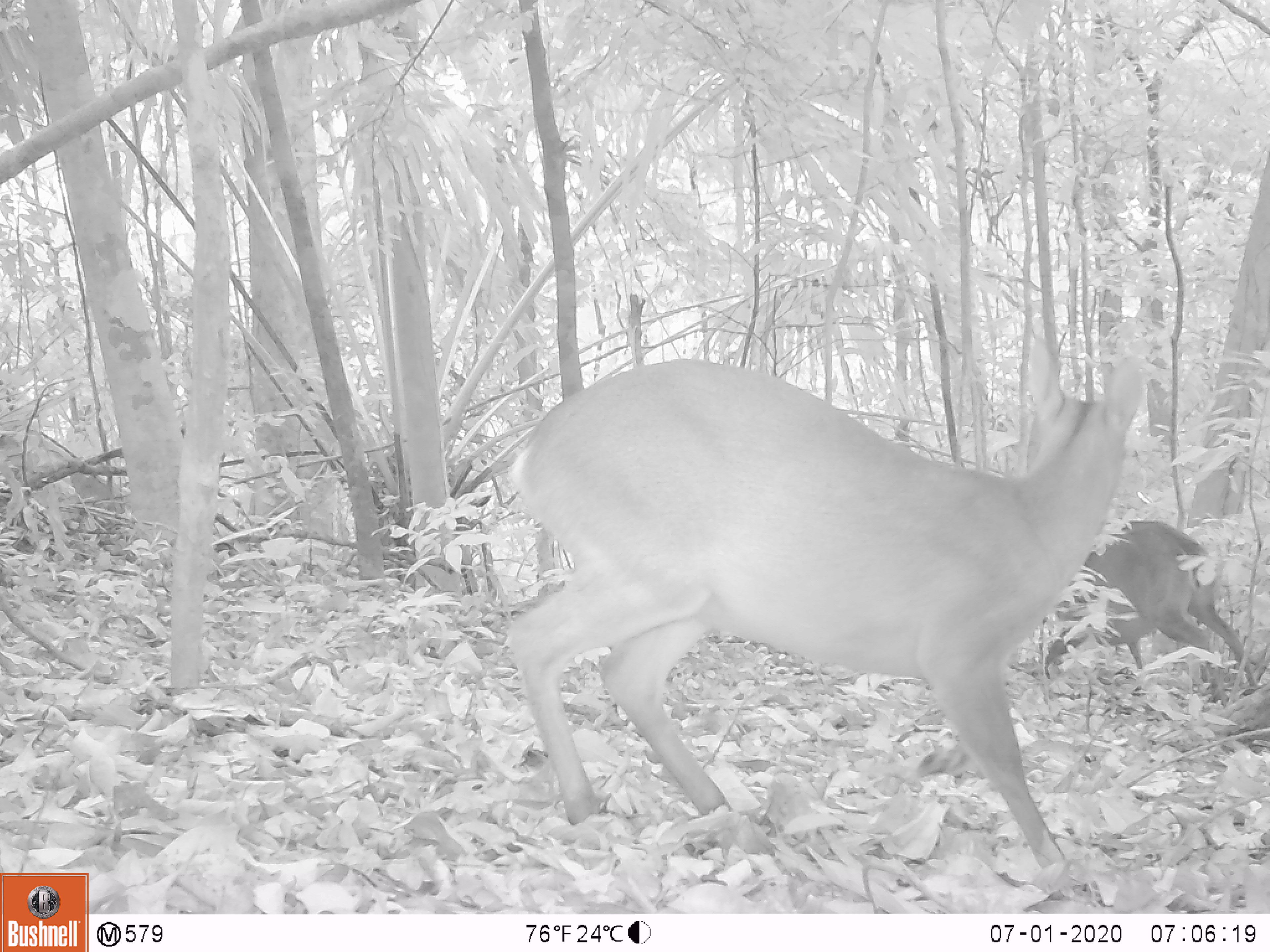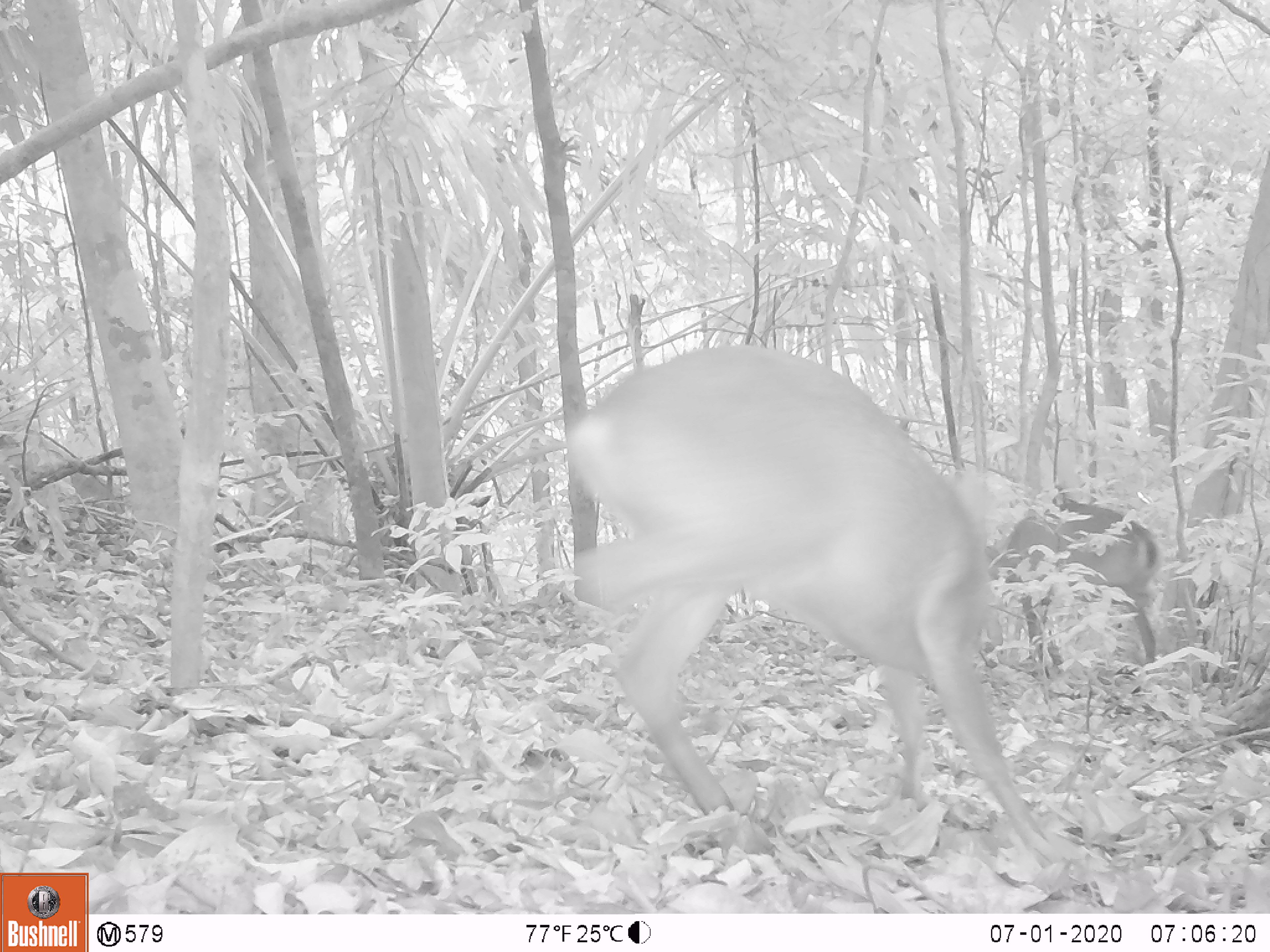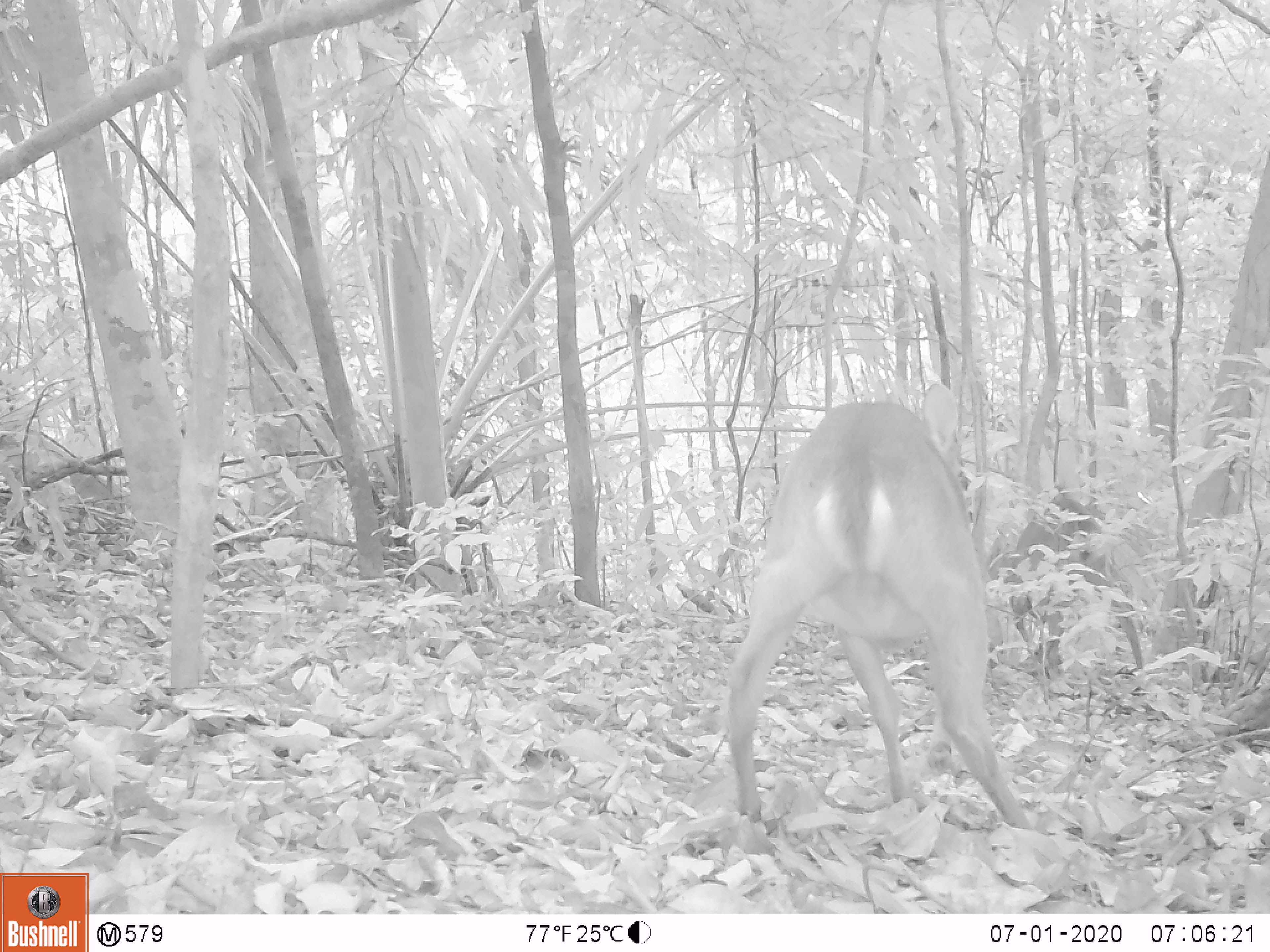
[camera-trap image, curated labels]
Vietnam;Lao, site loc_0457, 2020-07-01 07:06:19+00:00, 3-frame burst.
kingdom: Animalia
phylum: Chordata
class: Mammalia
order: Artiodactyla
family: Cervidae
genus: Muntiacus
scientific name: Muntiacus vuquangensis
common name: large-antlered muntjac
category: large antlered muntjac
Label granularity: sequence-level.